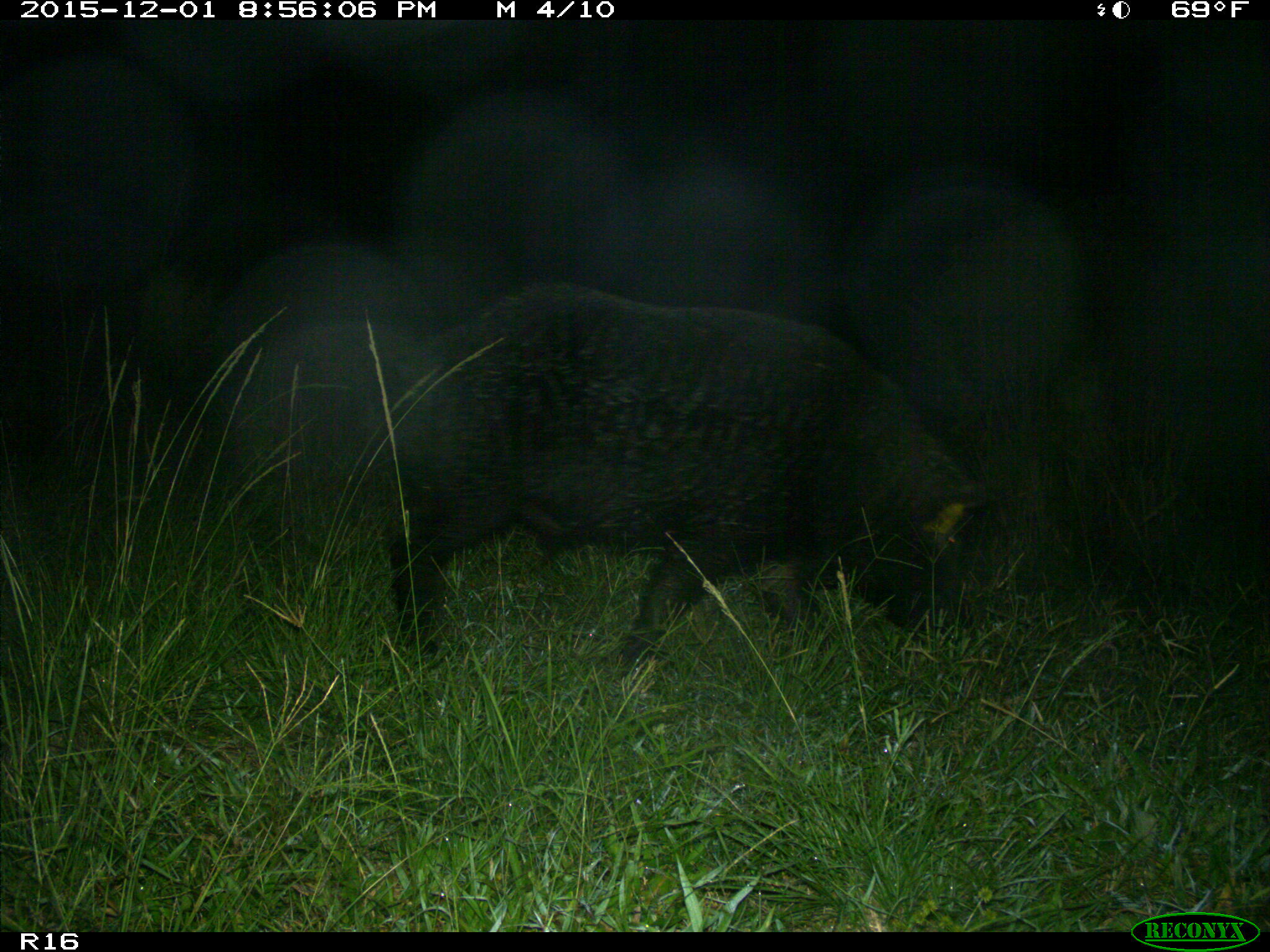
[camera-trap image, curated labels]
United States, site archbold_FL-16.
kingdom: Animalia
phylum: Chordata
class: Mammalia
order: Artiodactyla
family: Suidae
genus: Sus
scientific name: Sus scrofa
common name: wild boar